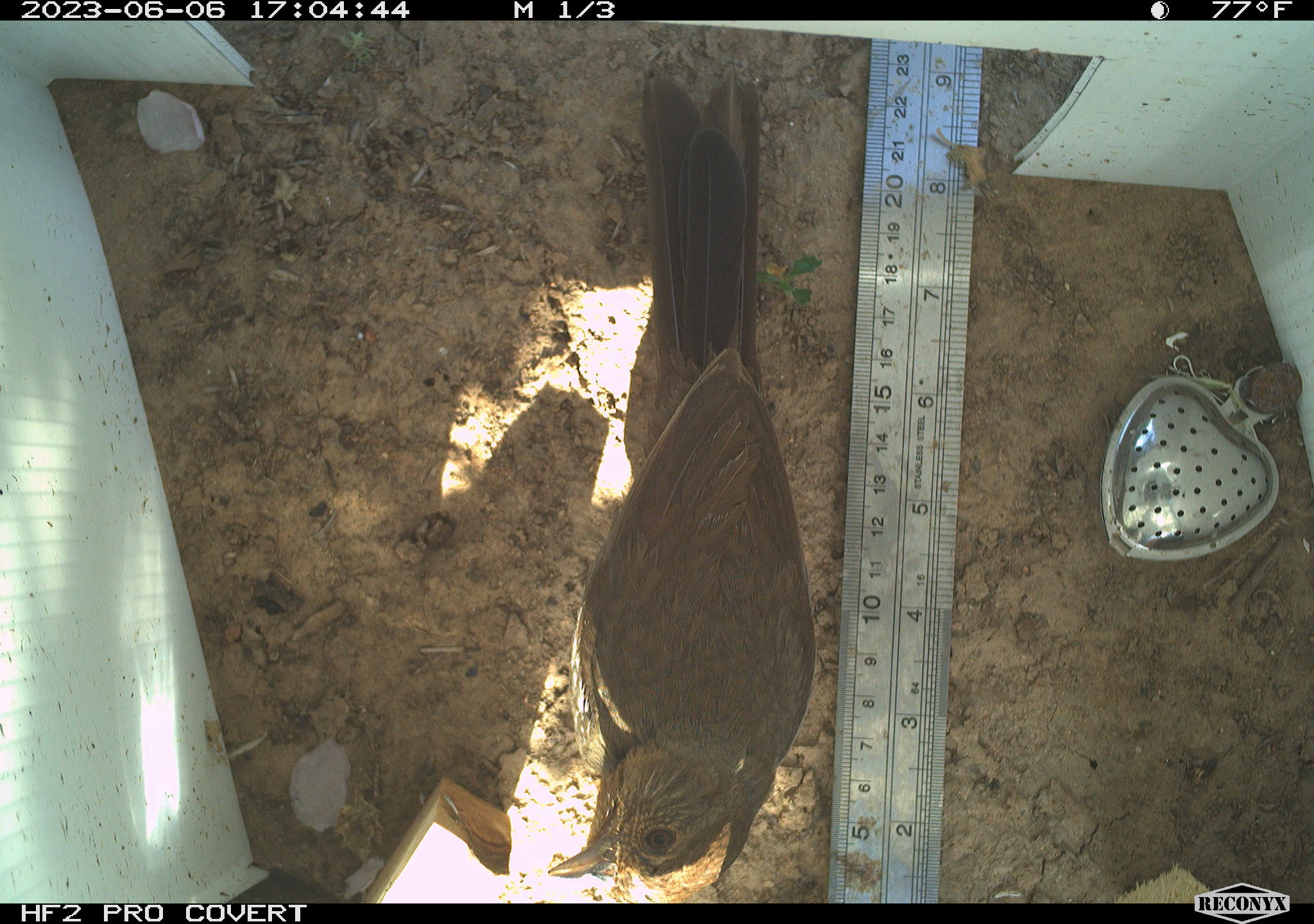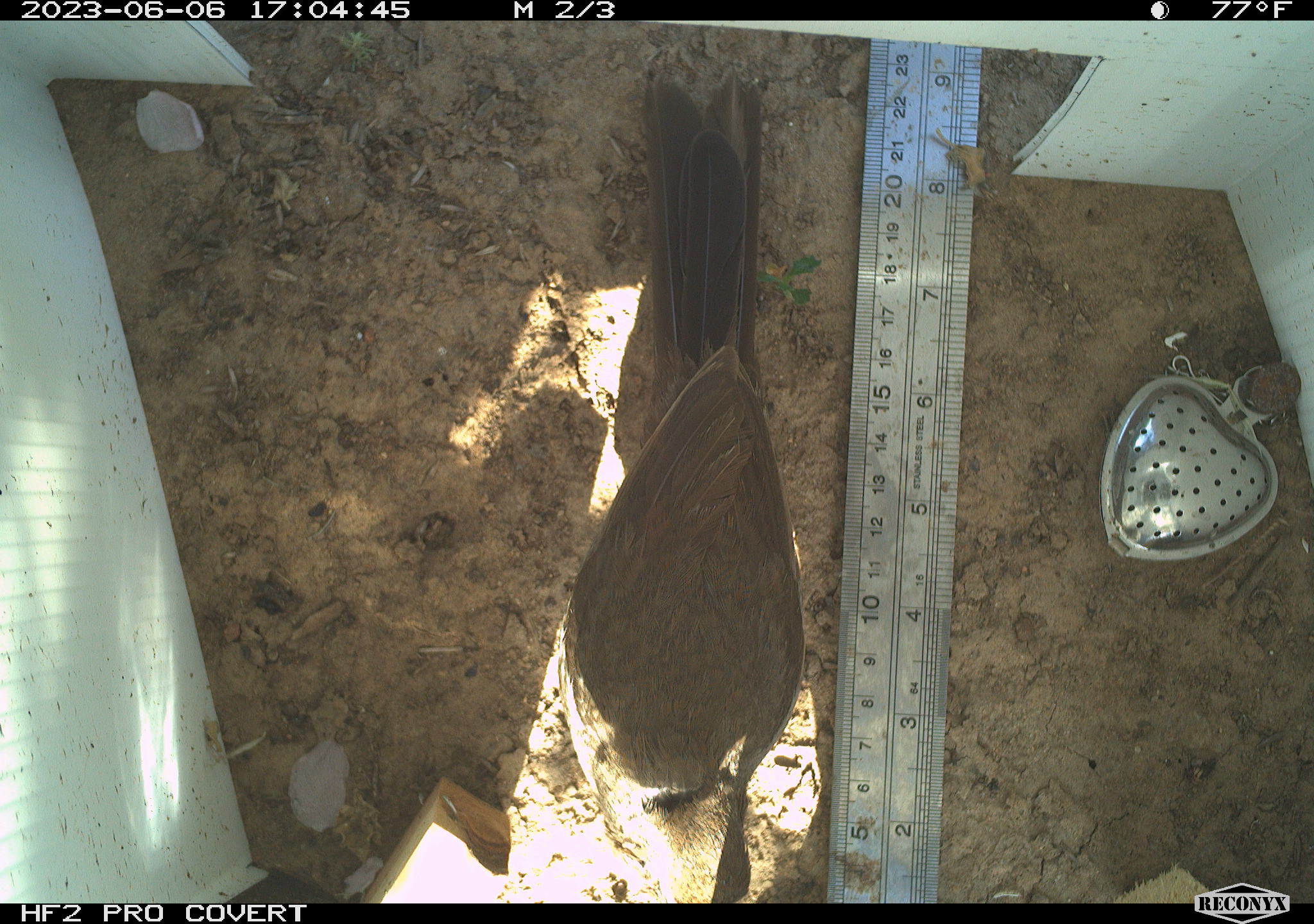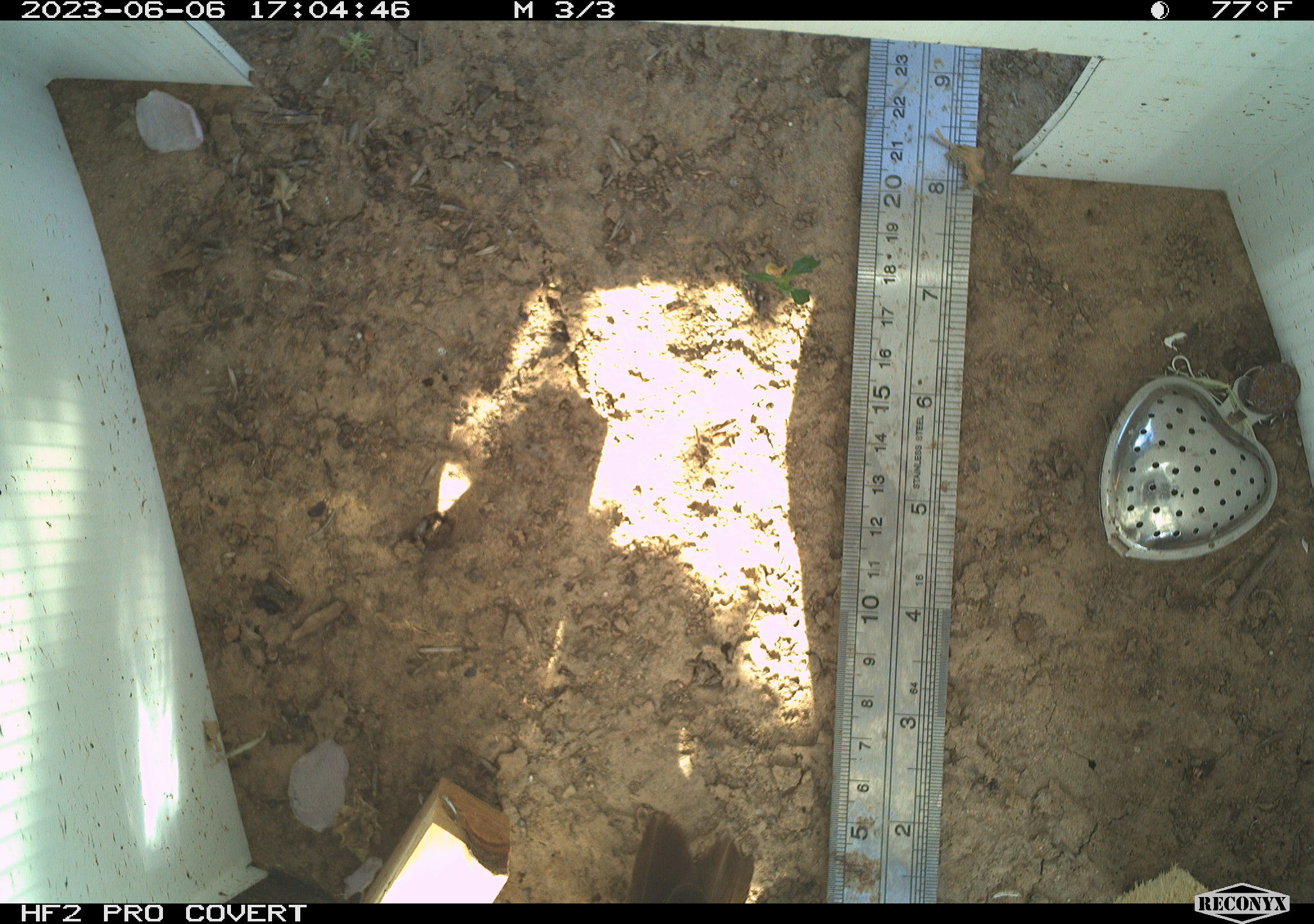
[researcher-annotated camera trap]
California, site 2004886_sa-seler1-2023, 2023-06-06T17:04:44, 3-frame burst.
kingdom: Animalia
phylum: Chordata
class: Aves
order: Passeriformes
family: Passerellidae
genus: Melozone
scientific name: Melozone crissalis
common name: california towhee